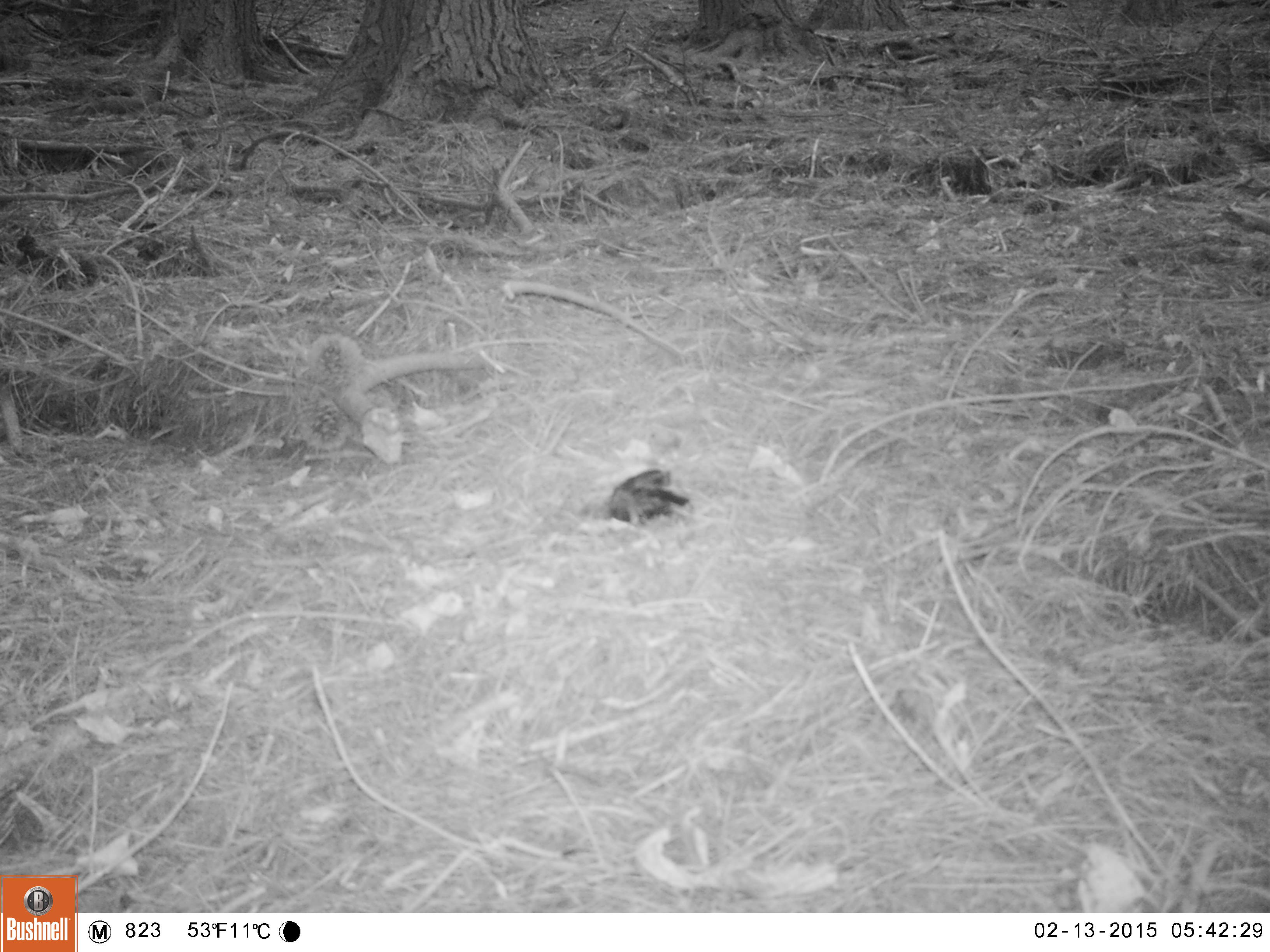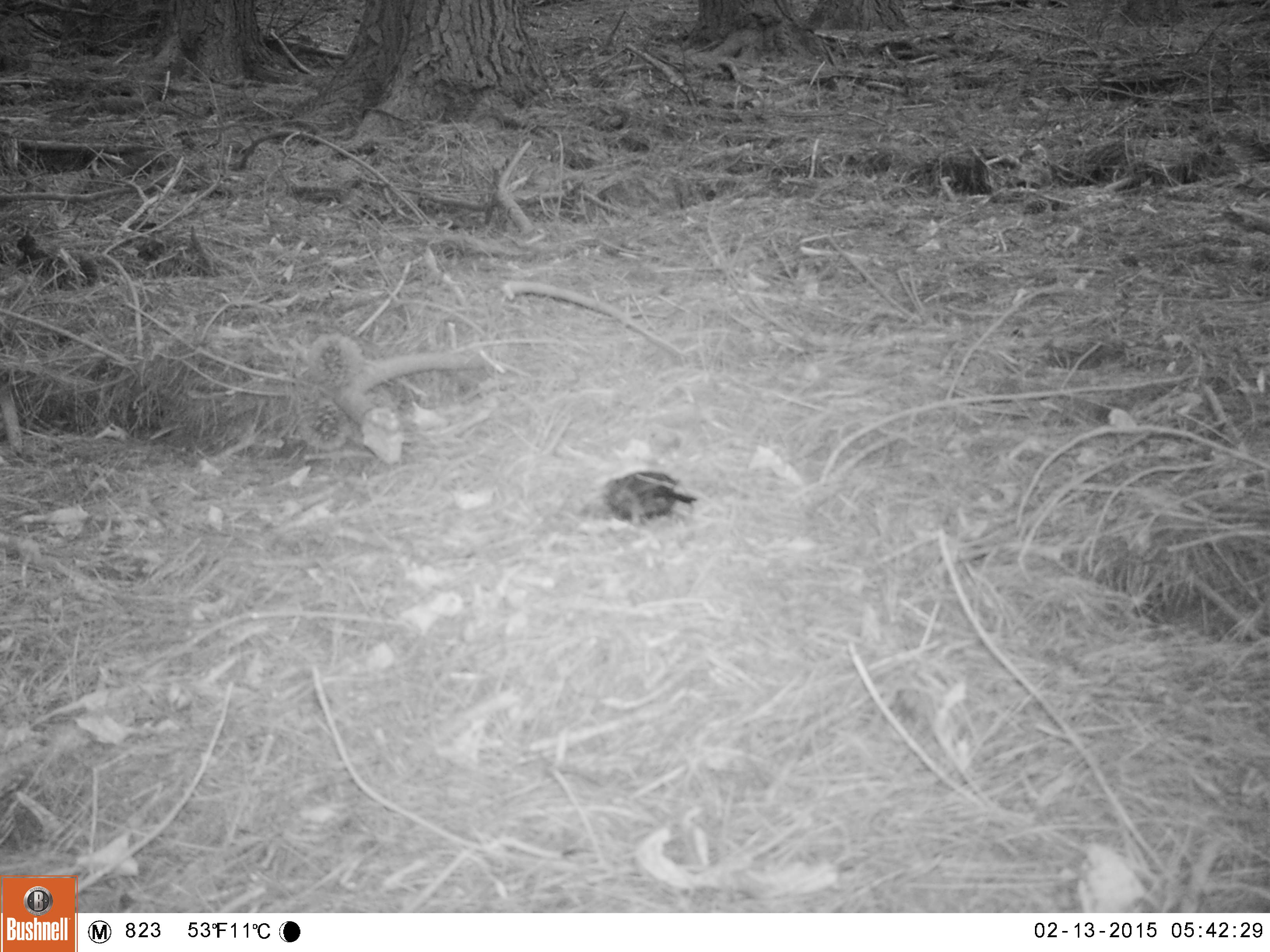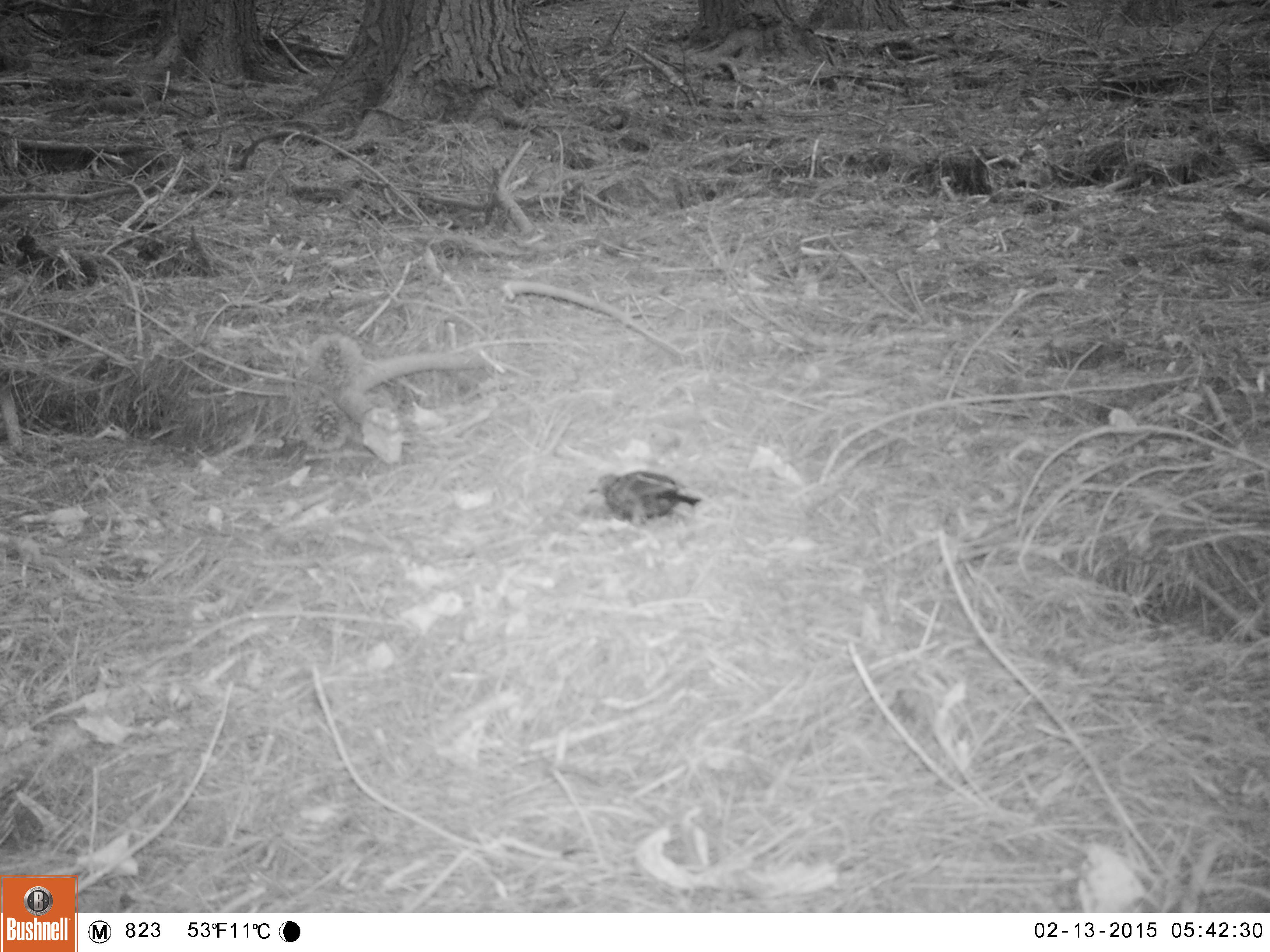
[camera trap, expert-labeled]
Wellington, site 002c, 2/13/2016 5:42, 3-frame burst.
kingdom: Animalia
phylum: Chordata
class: Aves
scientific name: Aves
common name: bird